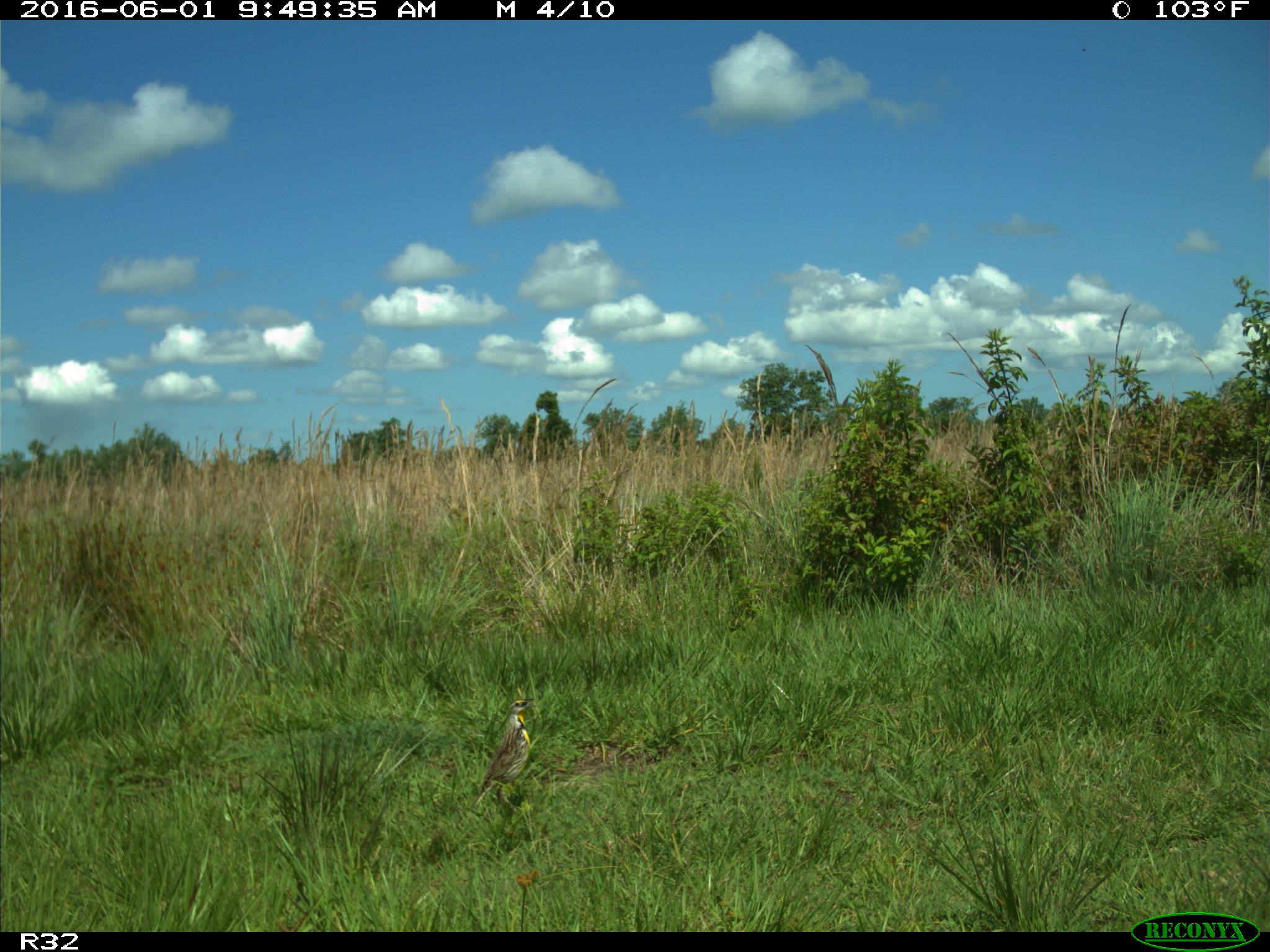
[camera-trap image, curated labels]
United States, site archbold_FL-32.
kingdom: Animalia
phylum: Chordata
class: Aves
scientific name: Aves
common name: birds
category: unidentified bird